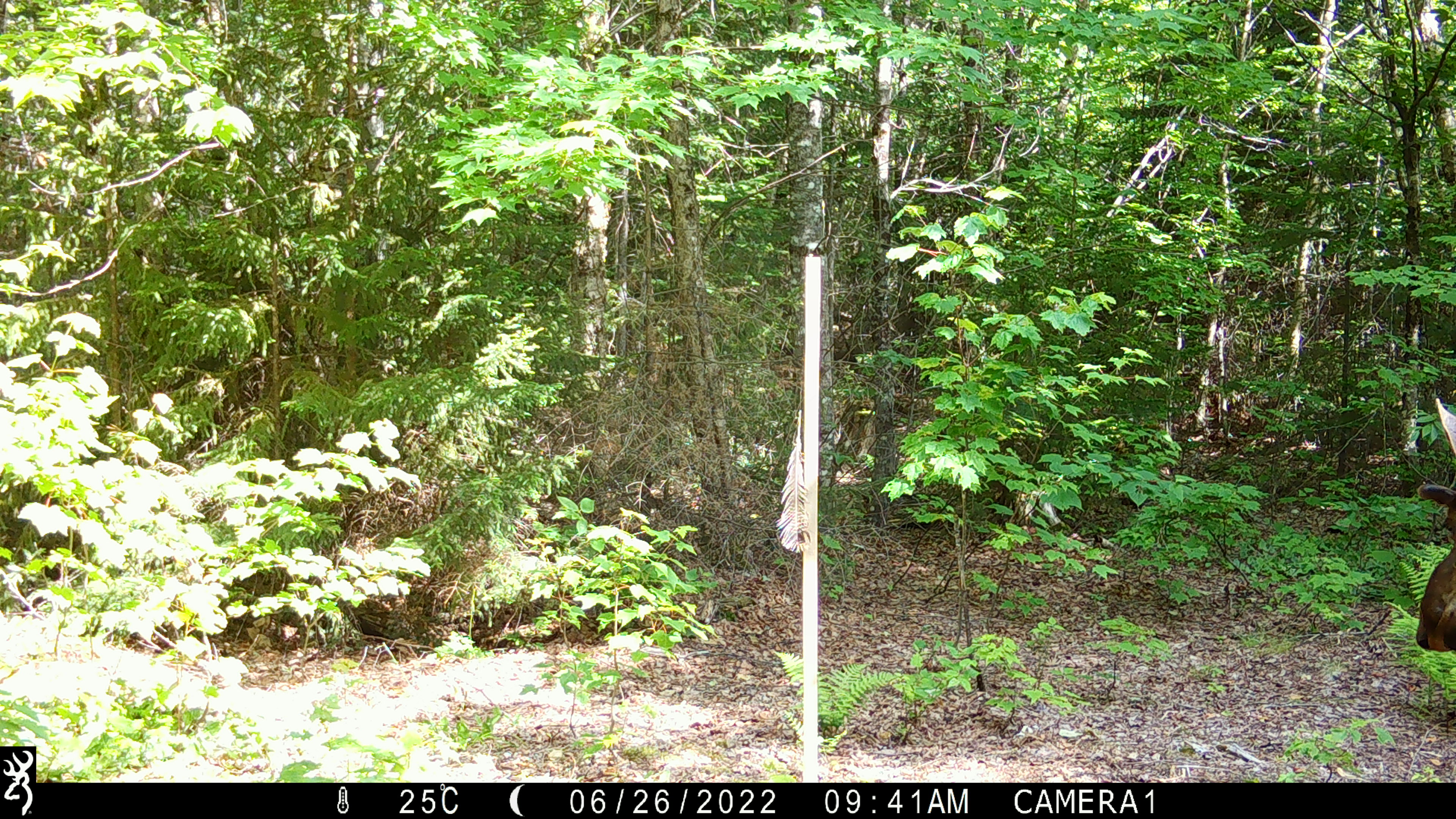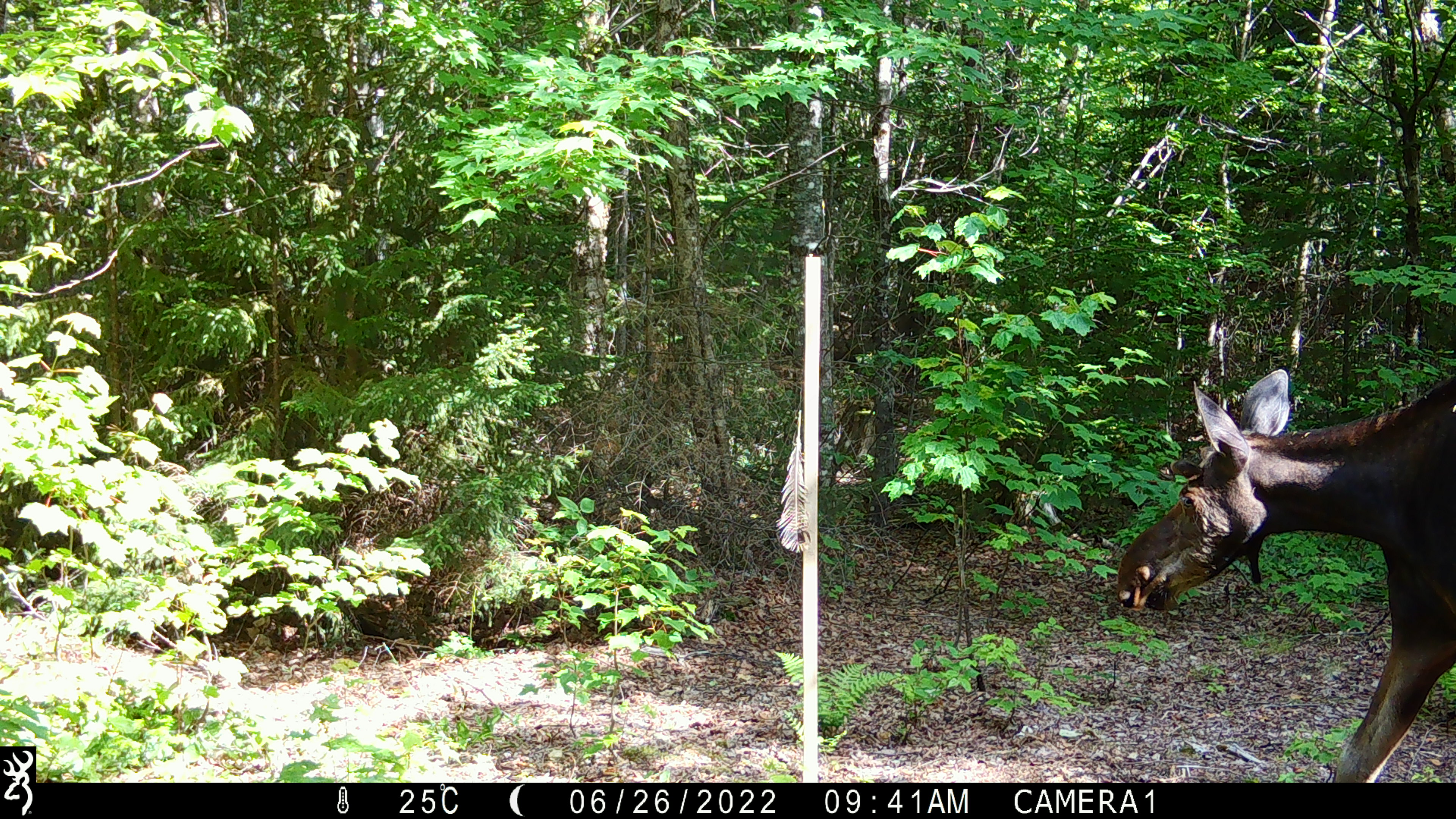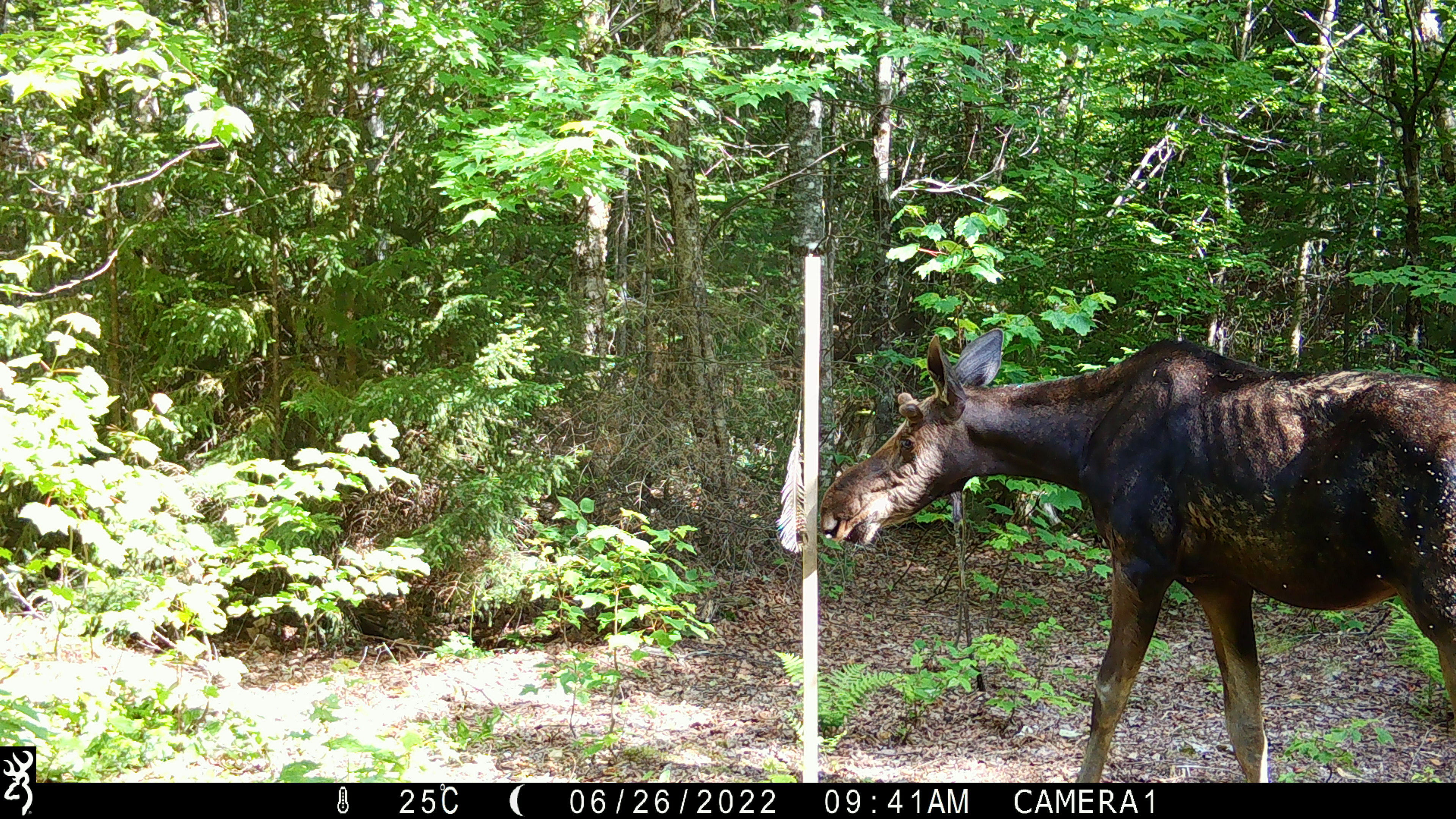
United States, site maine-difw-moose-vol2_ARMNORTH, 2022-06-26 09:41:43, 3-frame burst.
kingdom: Animalia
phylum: Chordata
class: Mammalia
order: Artiodactyla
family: Cervidae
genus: Alces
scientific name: Alces alces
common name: moose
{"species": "moose (Alces alces)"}